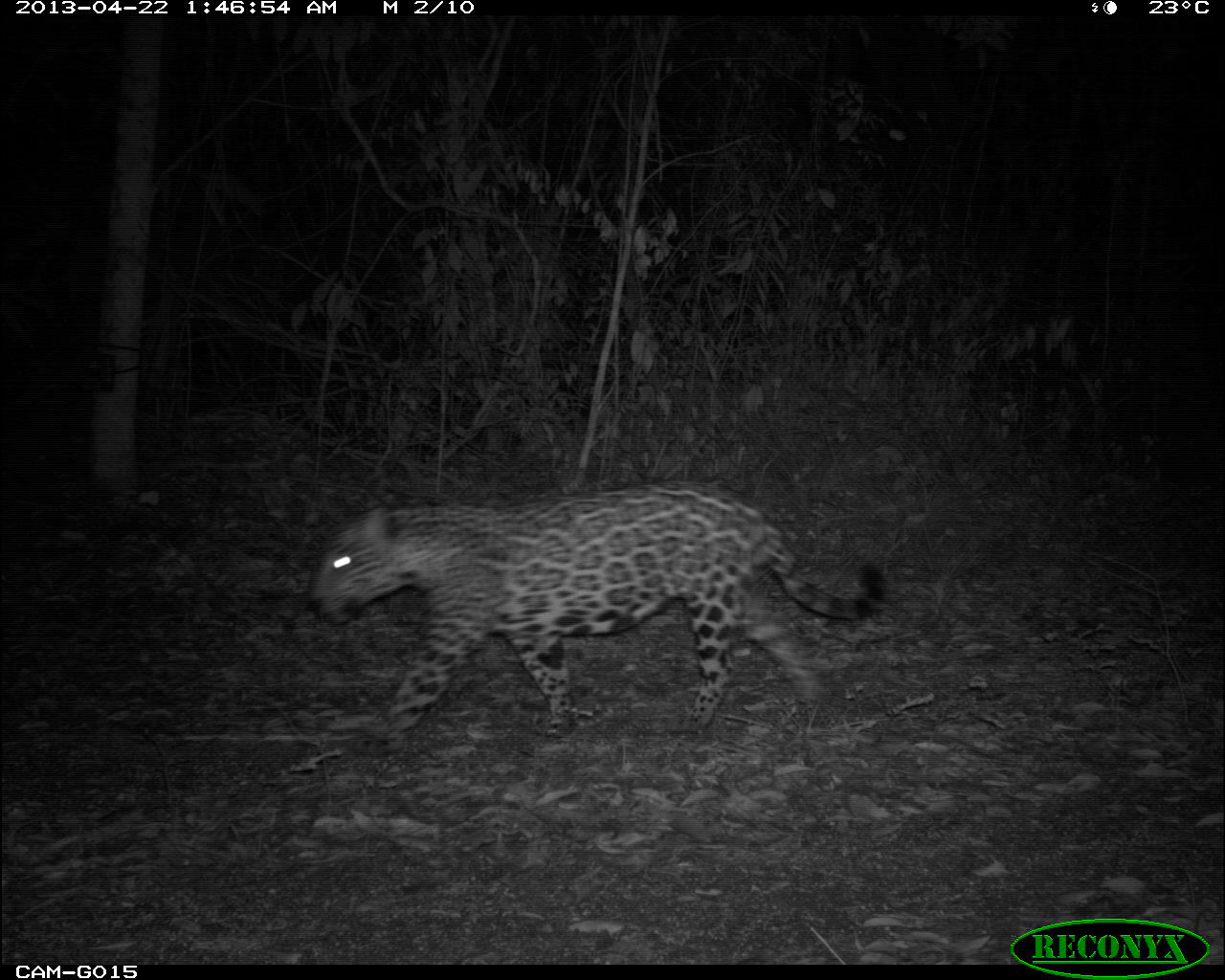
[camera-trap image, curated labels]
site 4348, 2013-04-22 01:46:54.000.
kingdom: Animalia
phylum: Chordata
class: Mammalia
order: Carnivora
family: Felidae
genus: Panthera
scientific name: Panthera onca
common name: jaguar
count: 1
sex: male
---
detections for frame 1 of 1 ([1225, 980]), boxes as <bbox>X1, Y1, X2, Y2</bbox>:
panthera onca: <bbox>304, 479, 886, 746</bbox>